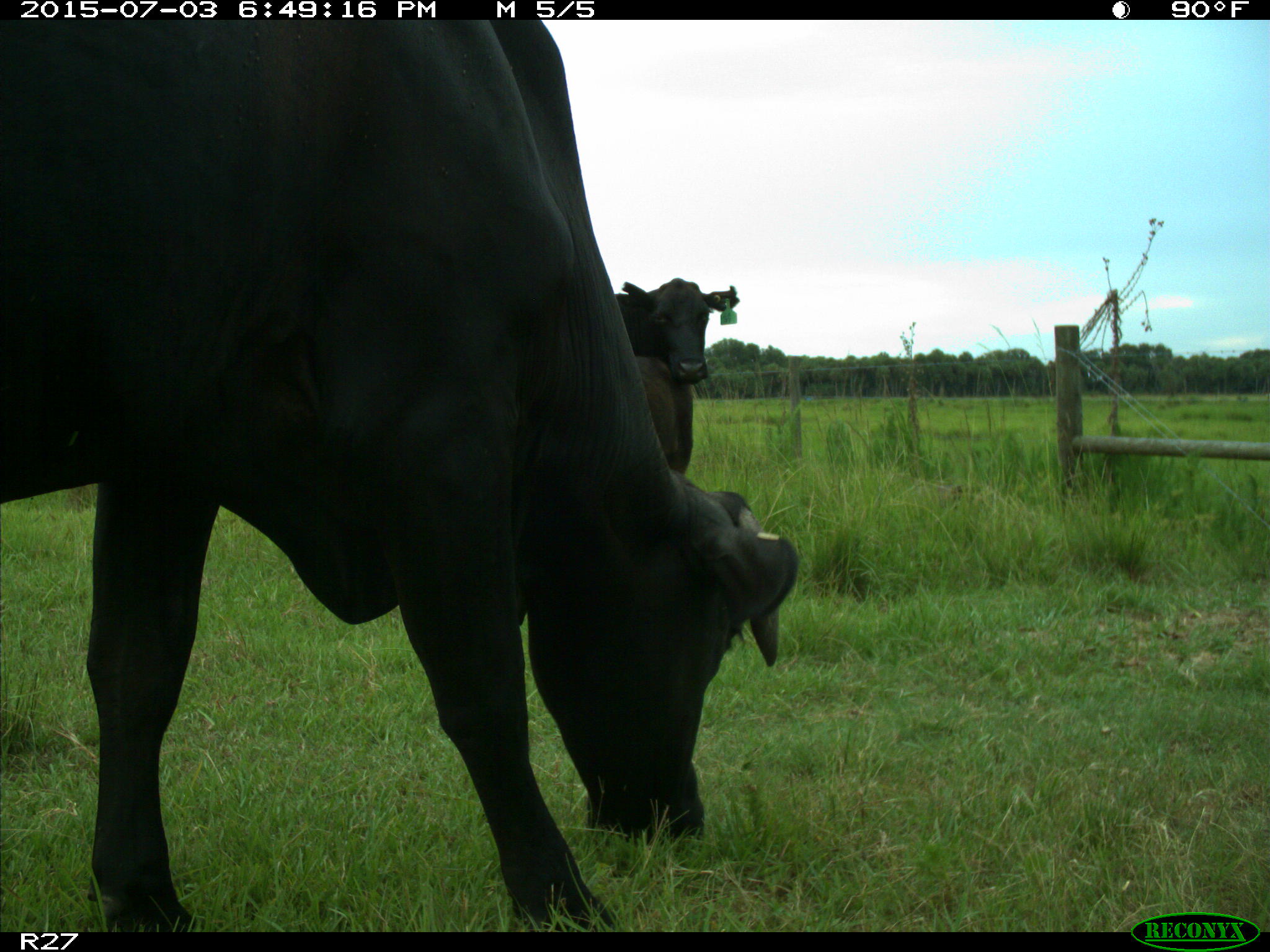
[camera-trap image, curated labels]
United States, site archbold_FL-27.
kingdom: Animalia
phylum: Chordata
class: Mammalia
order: Artiodactyla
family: Bovidae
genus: Bos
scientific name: Bos taurus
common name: domestic cow